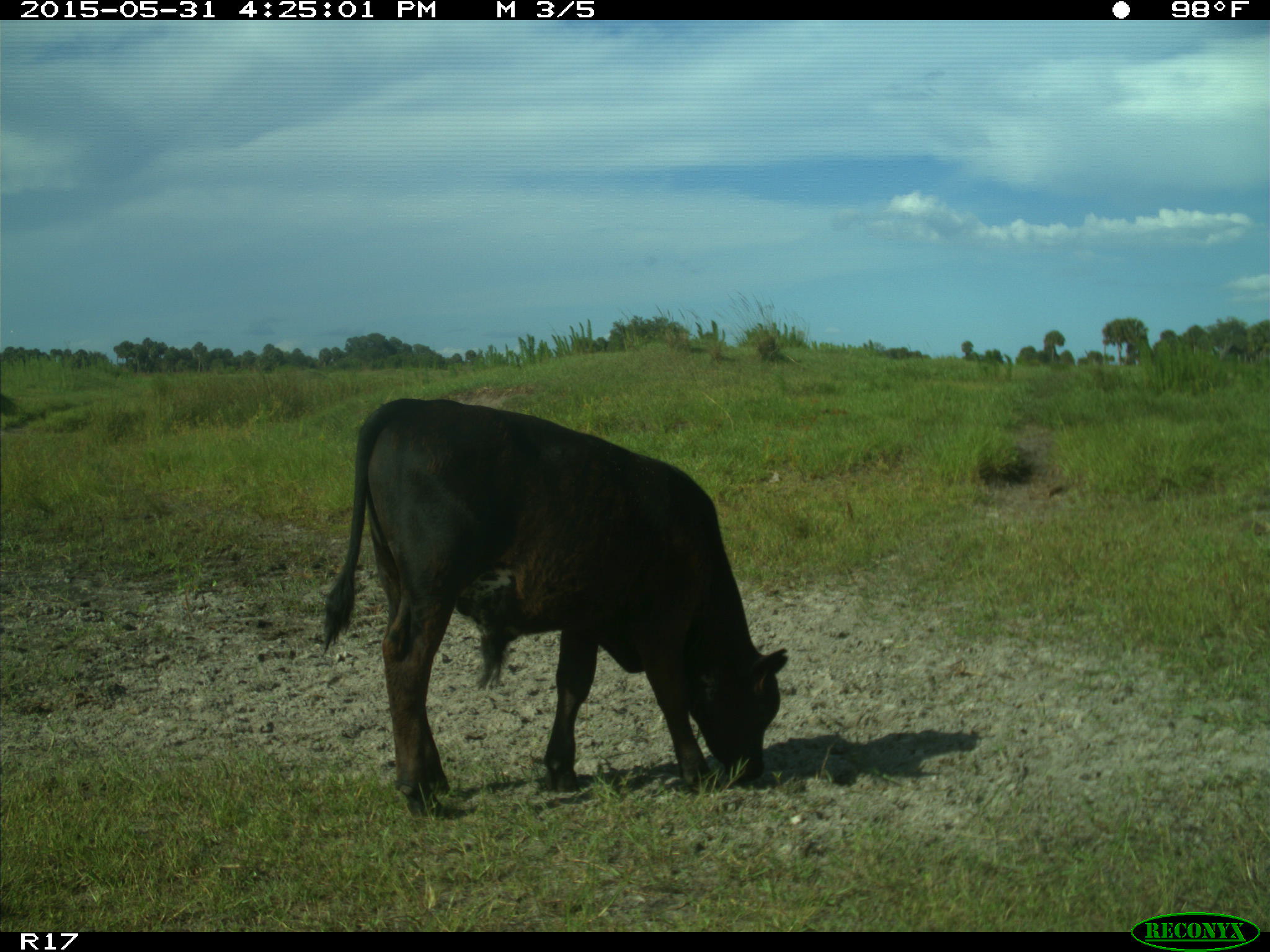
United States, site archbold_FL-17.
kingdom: Animalia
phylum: Chordata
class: Mammalia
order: Artiodactyla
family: Bovidae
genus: Bos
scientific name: Bos taurus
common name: domestic cow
Bos taurus (domestic cow).